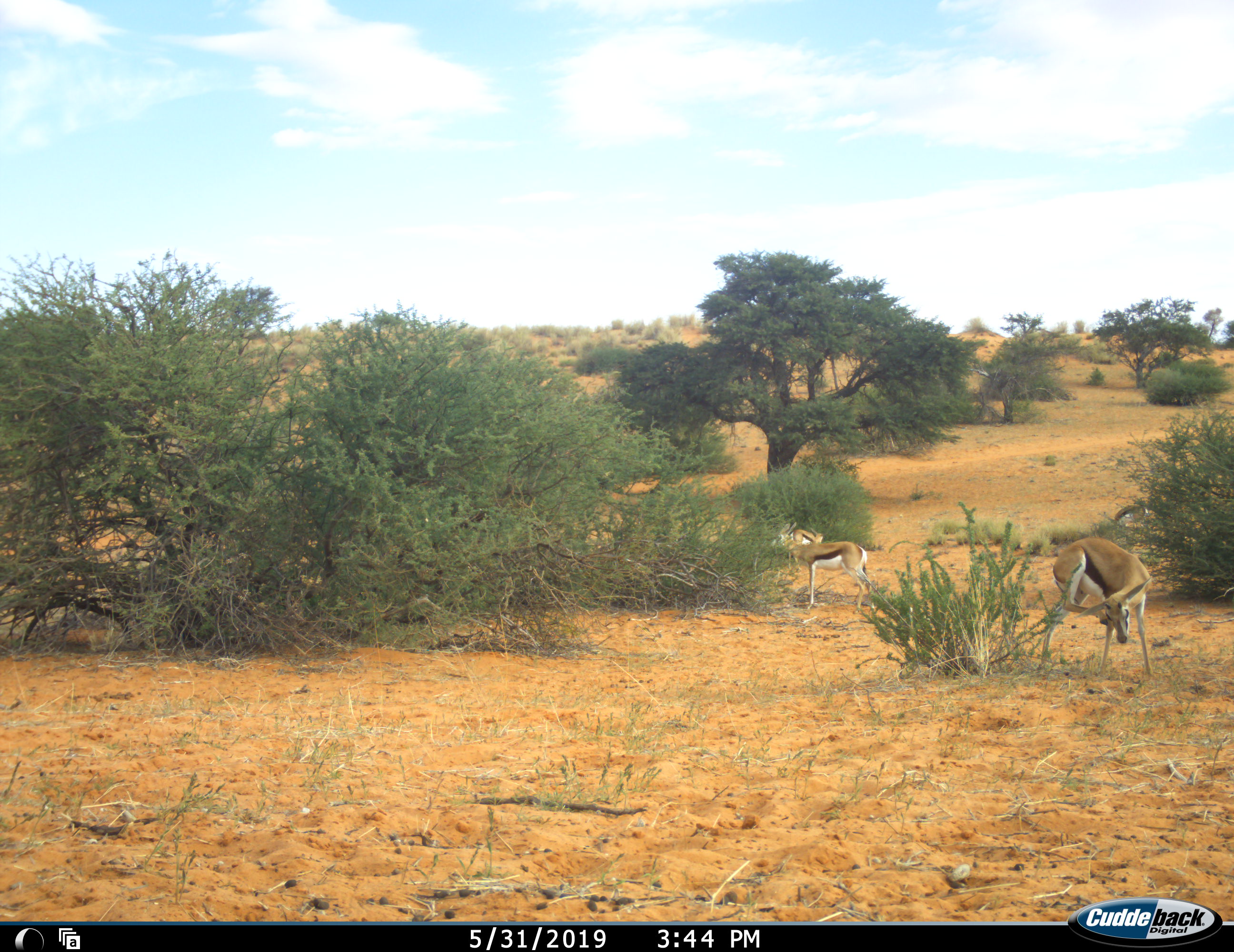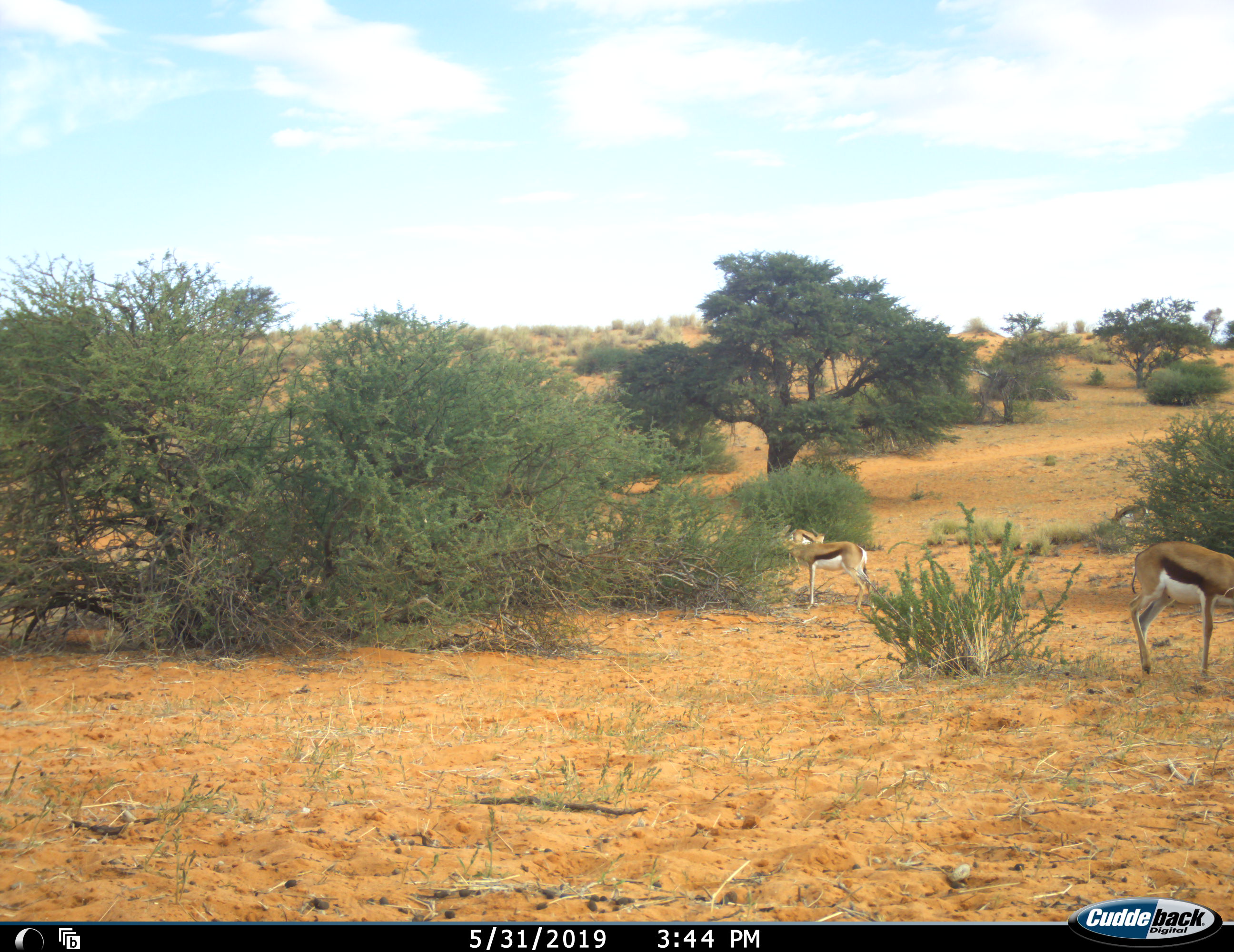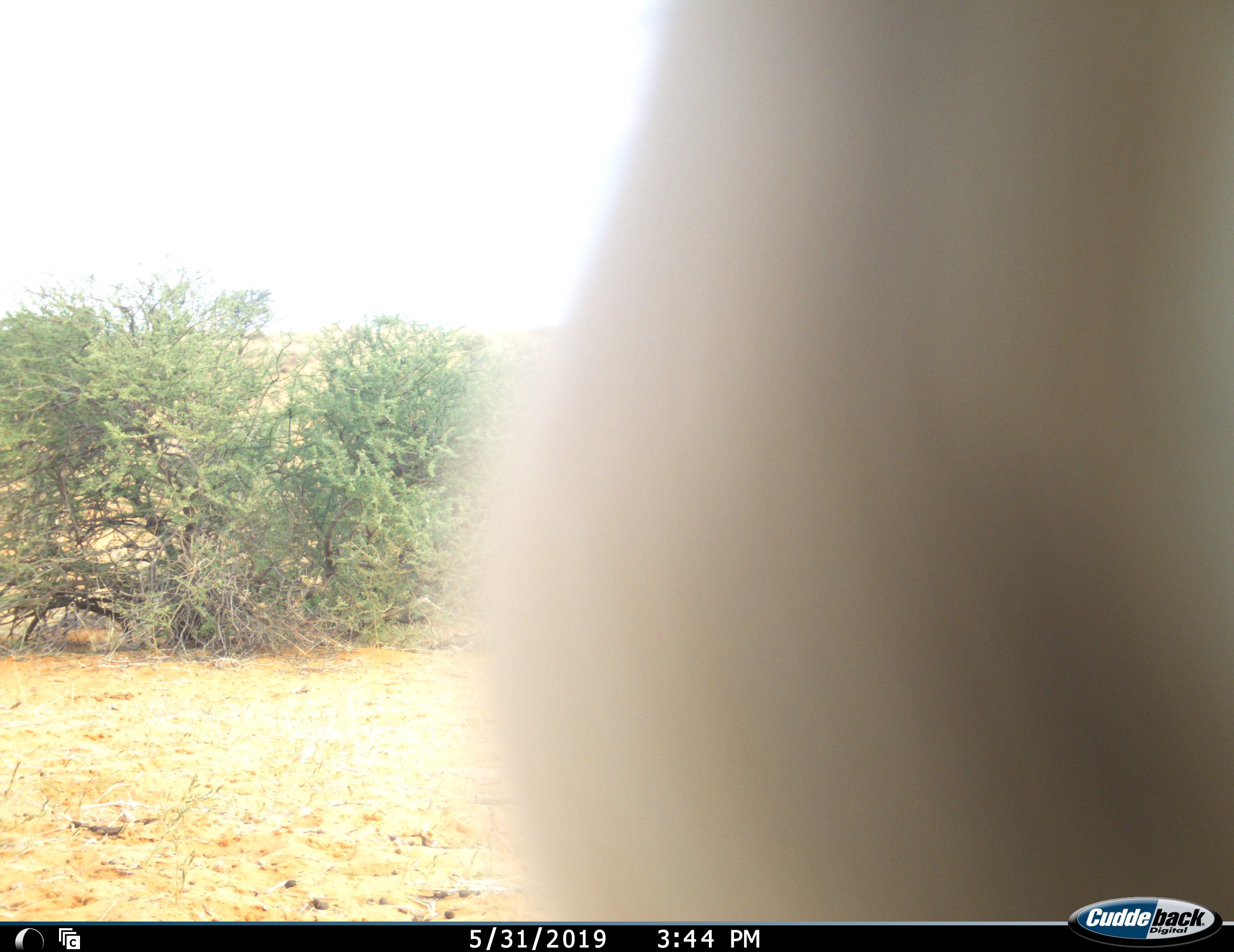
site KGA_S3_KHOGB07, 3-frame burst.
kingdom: Animalia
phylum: Chordata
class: Mammalia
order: Artiodactyla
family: Bovidae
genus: Antidorcas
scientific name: Antidorcas marsupialis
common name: springbok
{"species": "springbok (Antidorcas marsupialis)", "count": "3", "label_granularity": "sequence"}